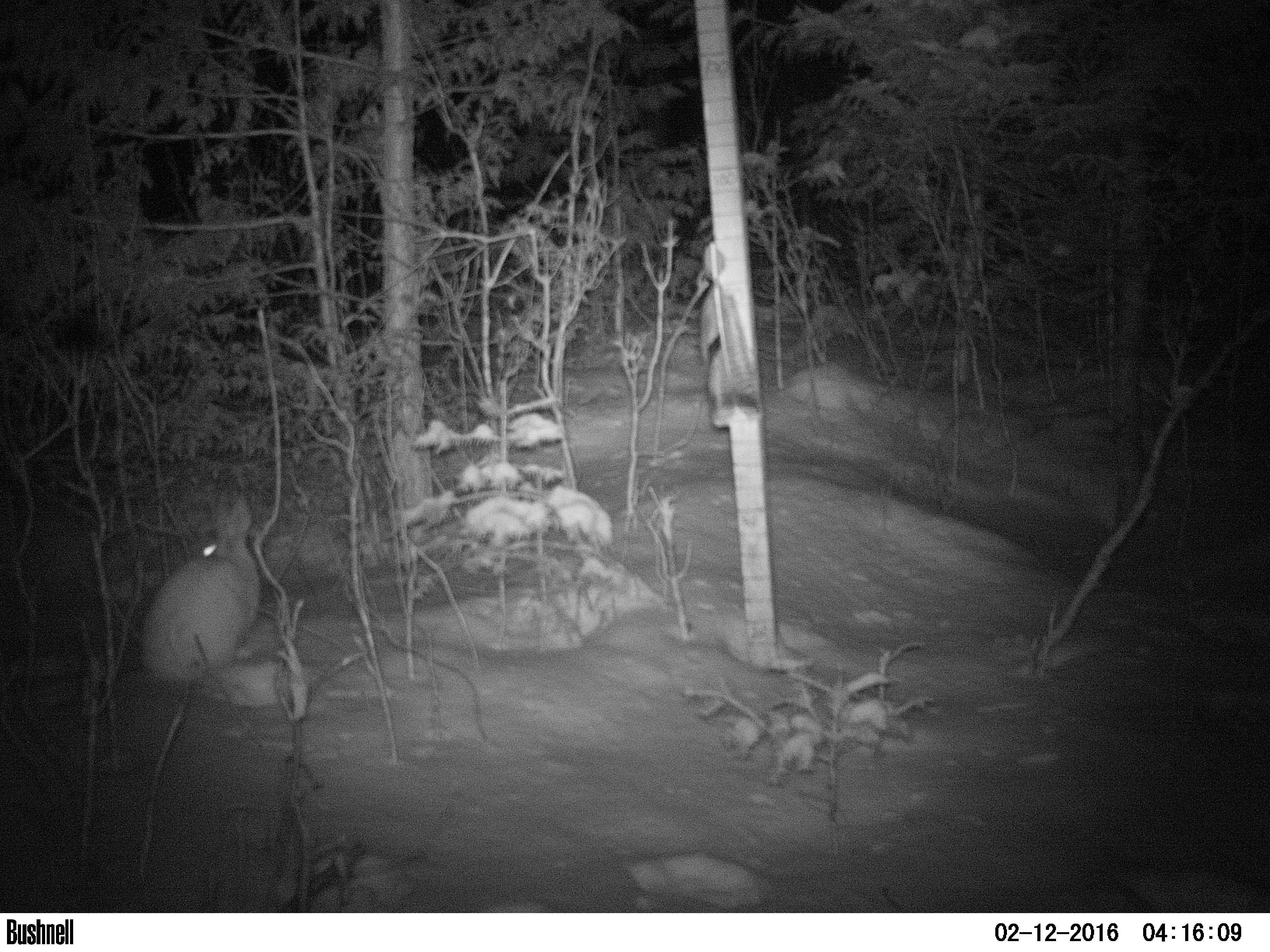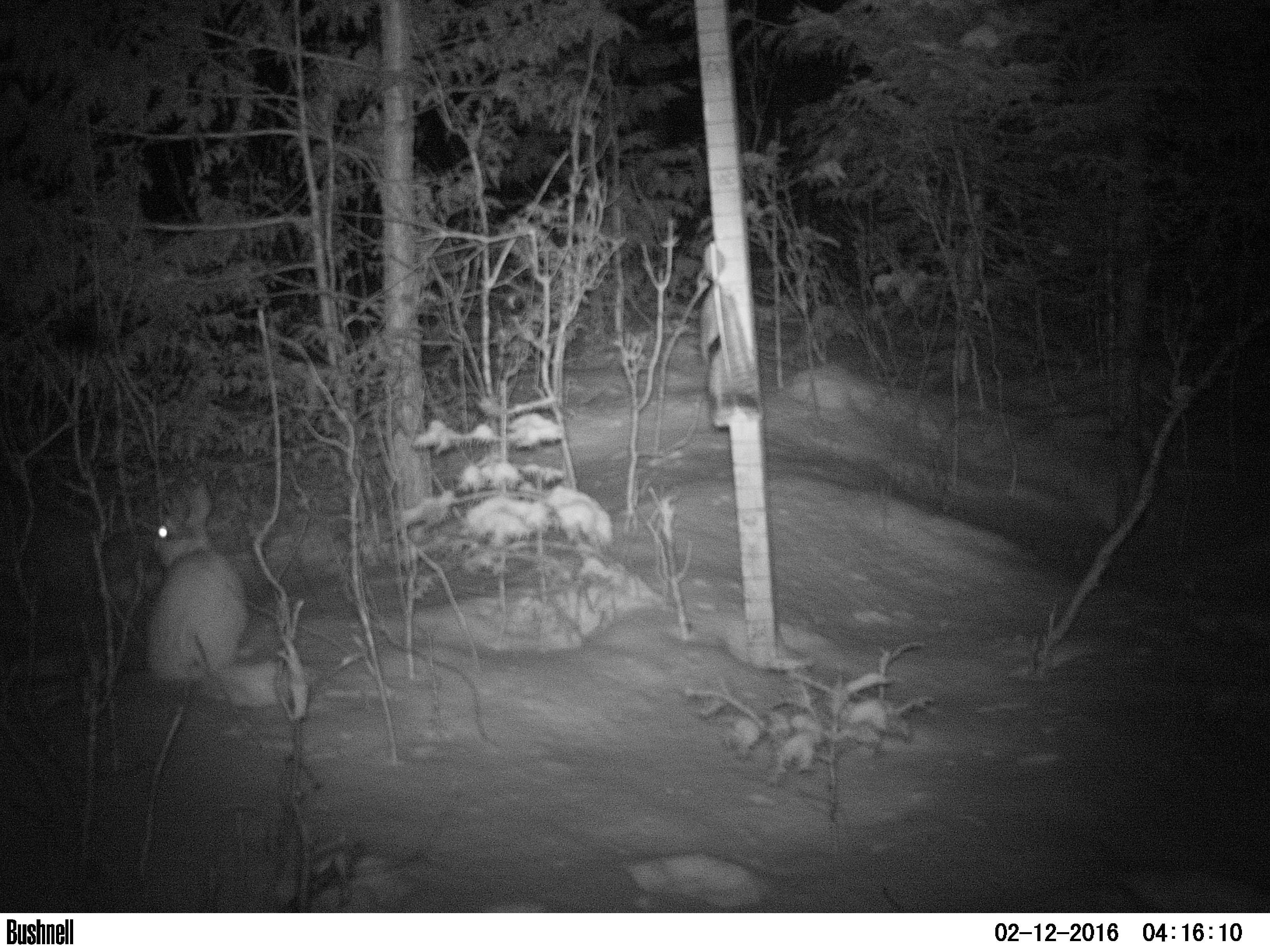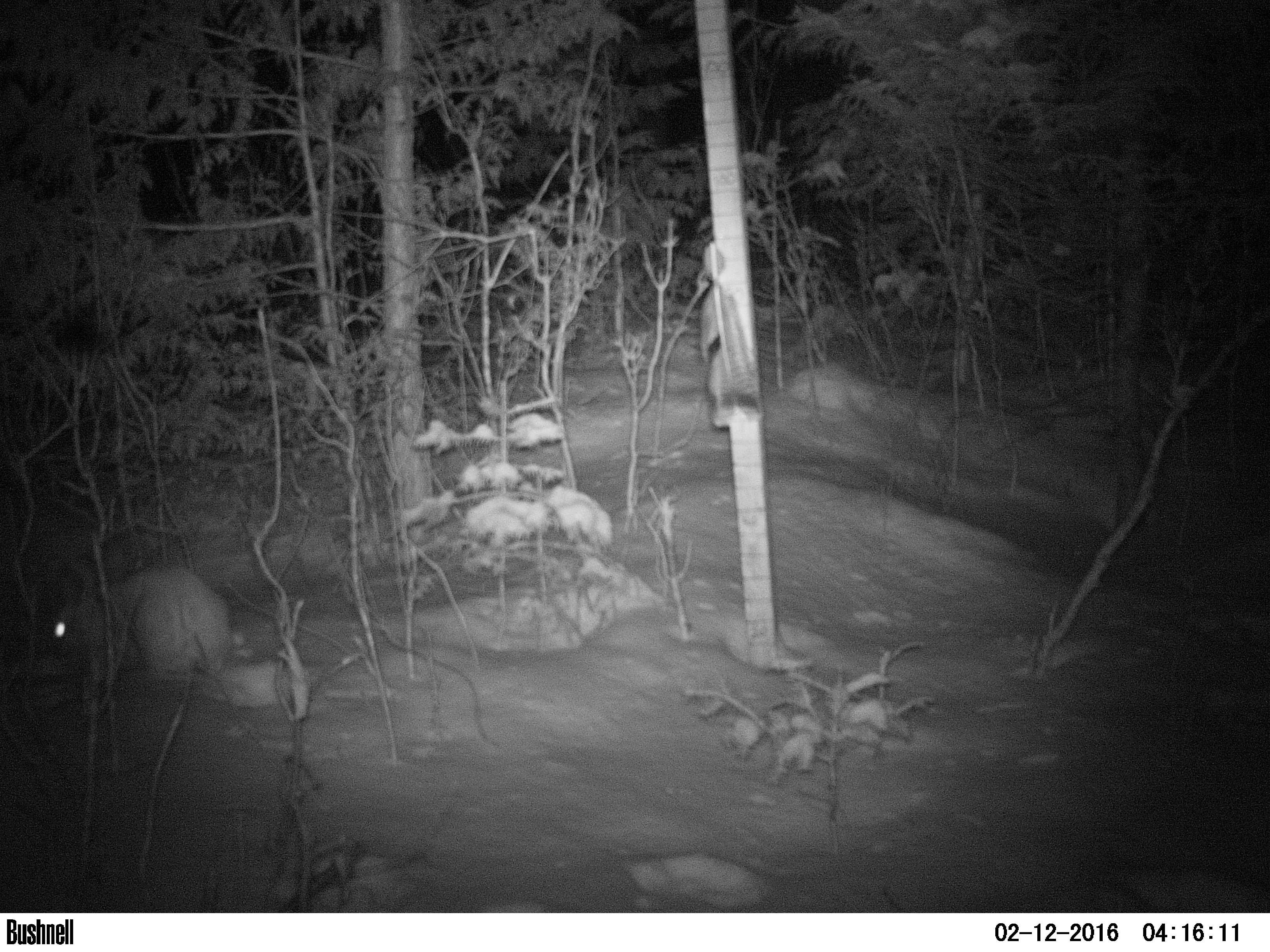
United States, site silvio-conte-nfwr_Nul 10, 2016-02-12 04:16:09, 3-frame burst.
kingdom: Animalia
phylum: Chordata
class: Mammalia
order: Lagomorpha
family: Leporidae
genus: Lepus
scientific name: Lepus americanus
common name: snowshoe hare